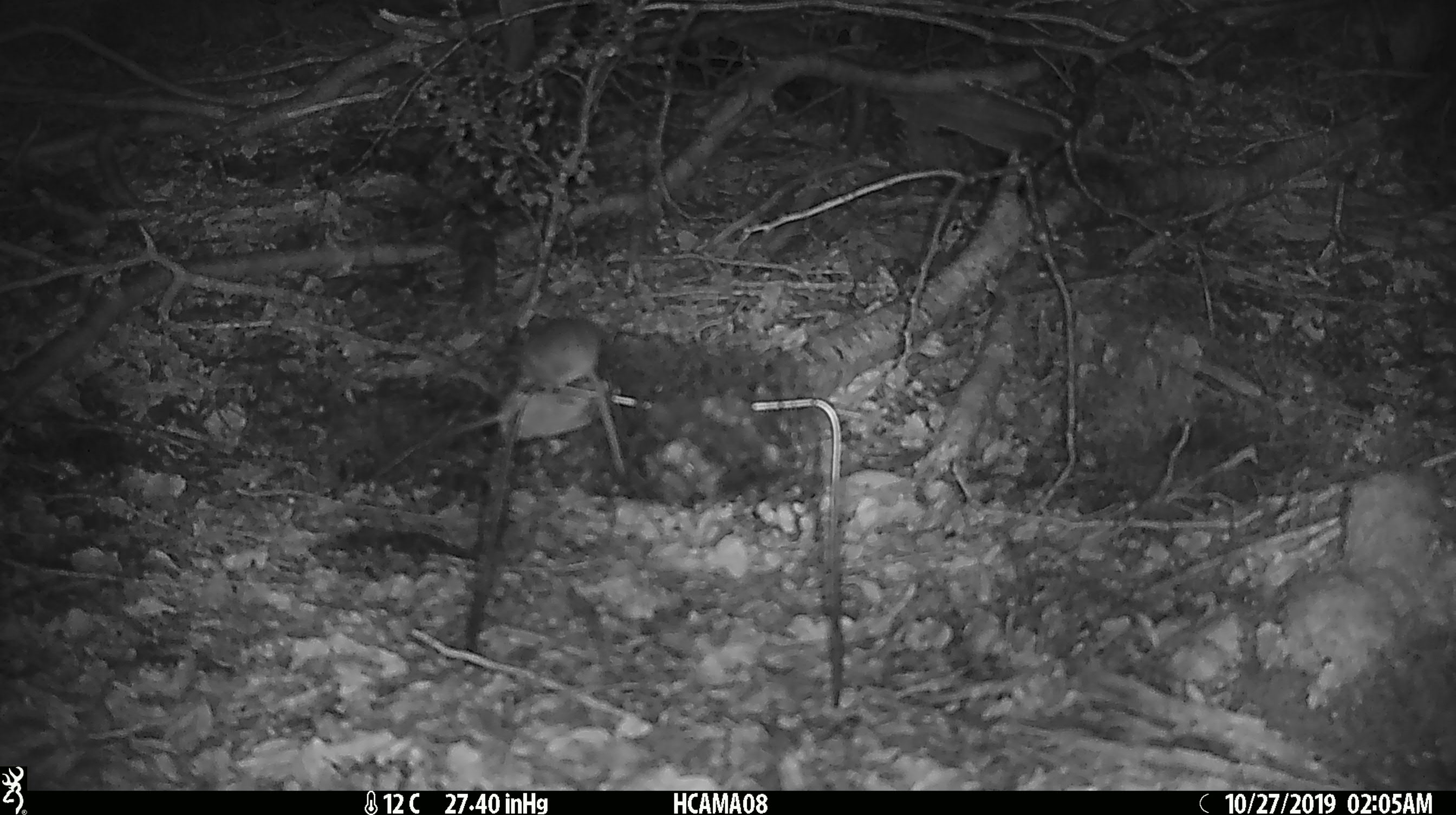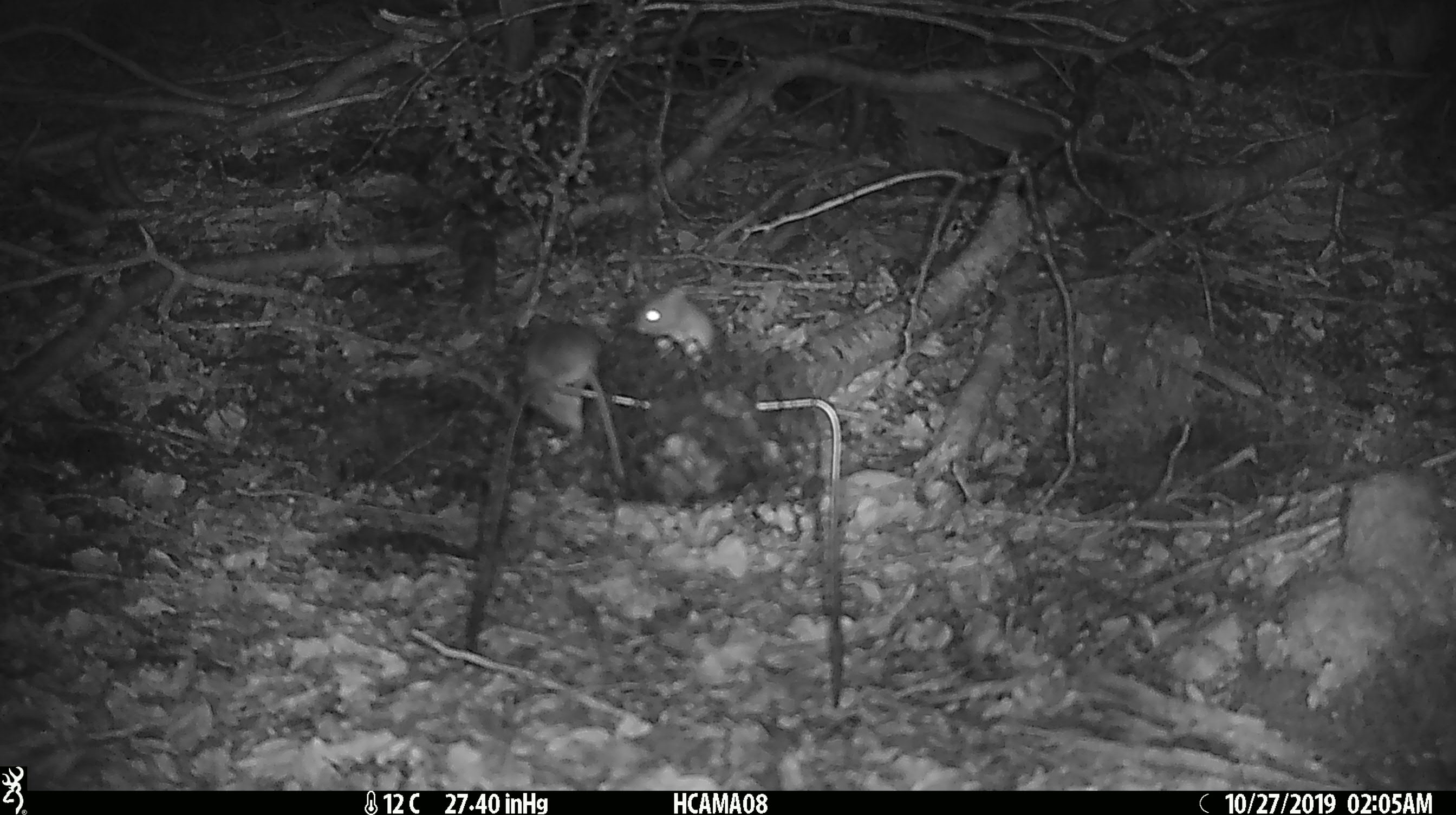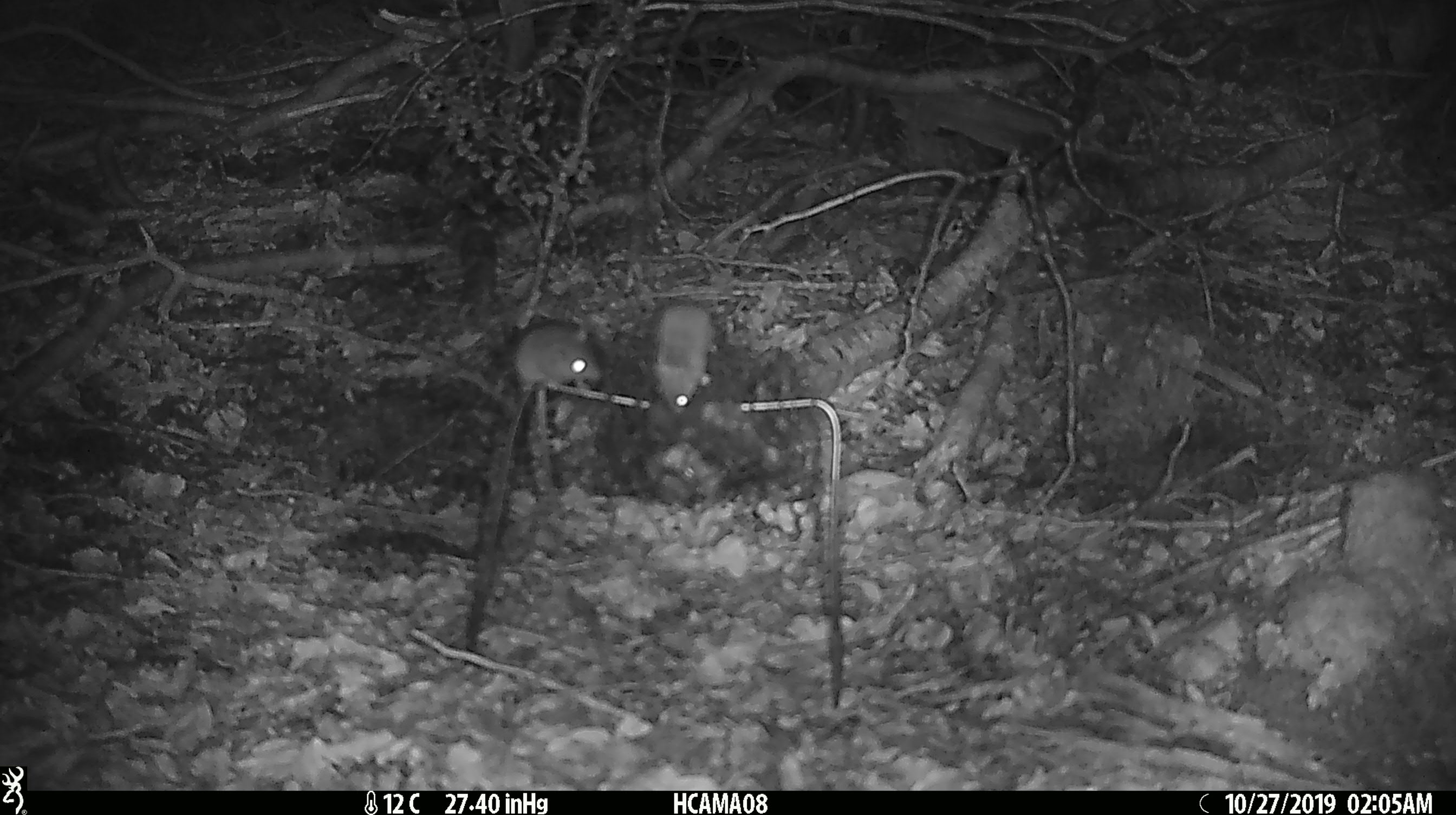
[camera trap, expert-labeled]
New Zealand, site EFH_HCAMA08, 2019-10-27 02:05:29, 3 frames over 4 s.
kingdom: Animalia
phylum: Chordata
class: Mammalia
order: Rodentia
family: Muridae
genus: Mus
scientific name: Mus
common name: mouse